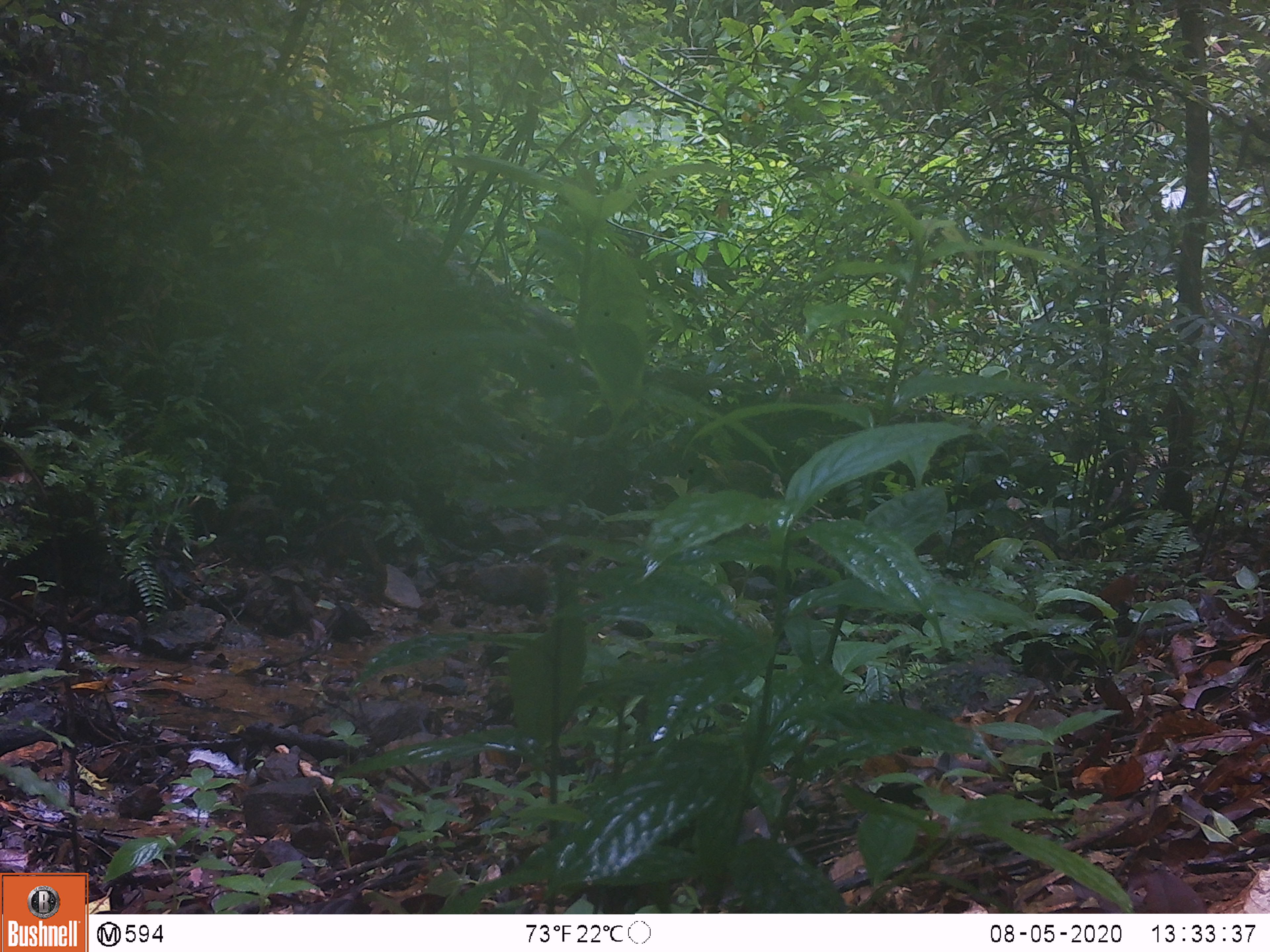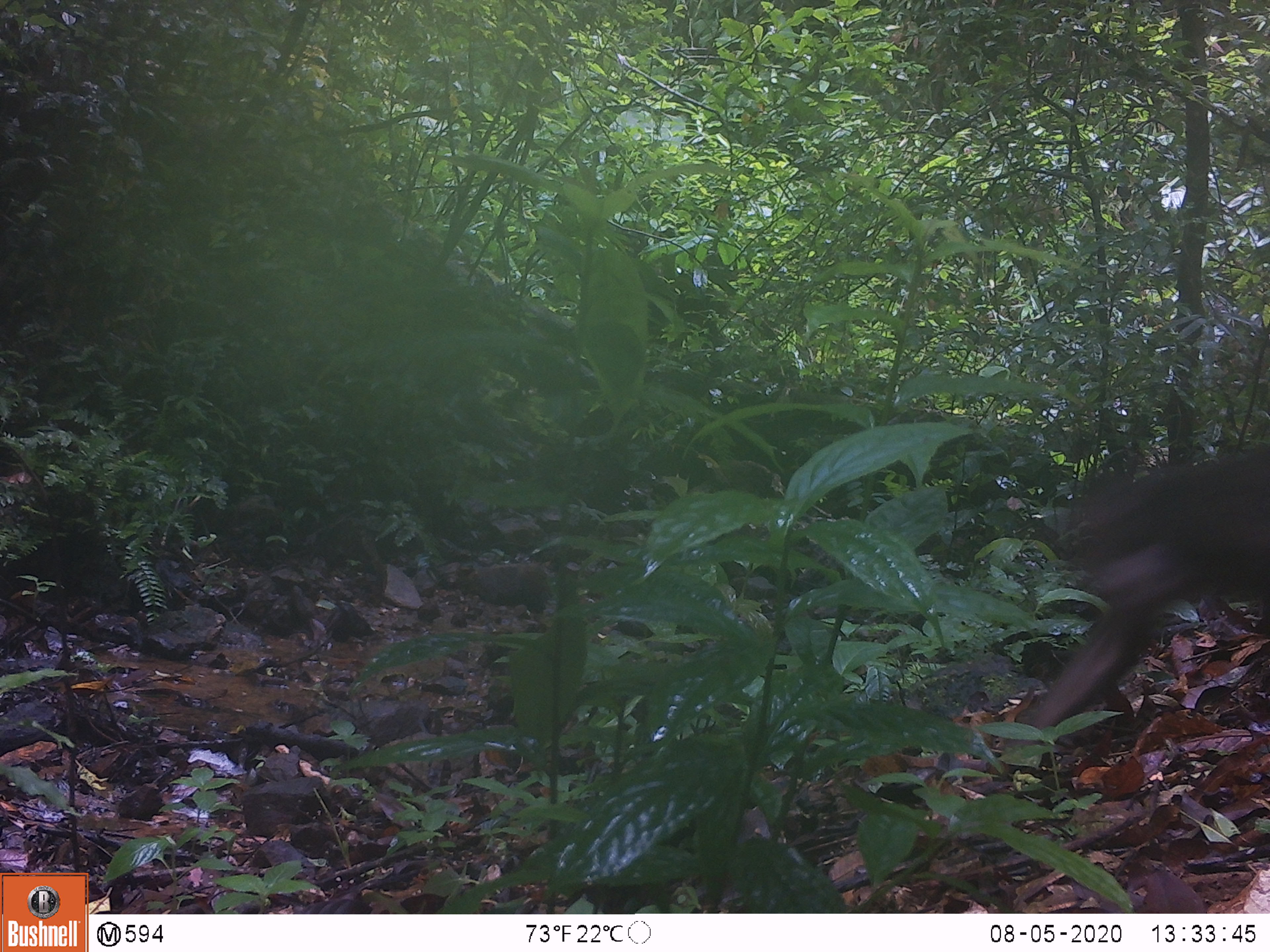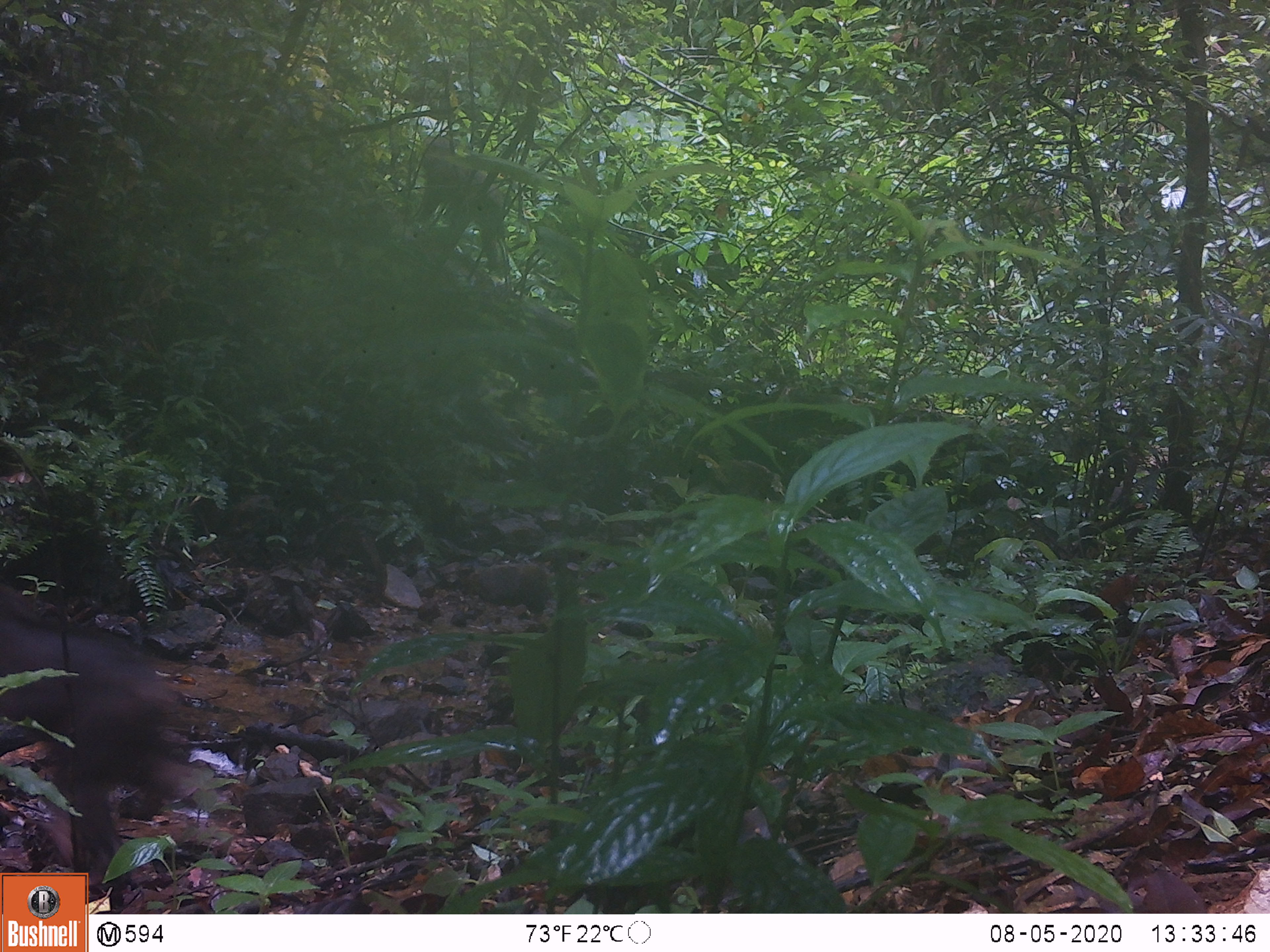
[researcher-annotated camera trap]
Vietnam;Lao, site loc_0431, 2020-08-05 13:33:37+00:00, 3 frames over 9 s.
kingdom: Animalia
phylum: Chordata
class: Mammalia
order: Primates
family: Cercopithecidae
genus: Macaca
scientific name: Macaca arctoides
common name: stump-tailed macaque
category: stump tailed macaque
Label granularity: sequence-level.